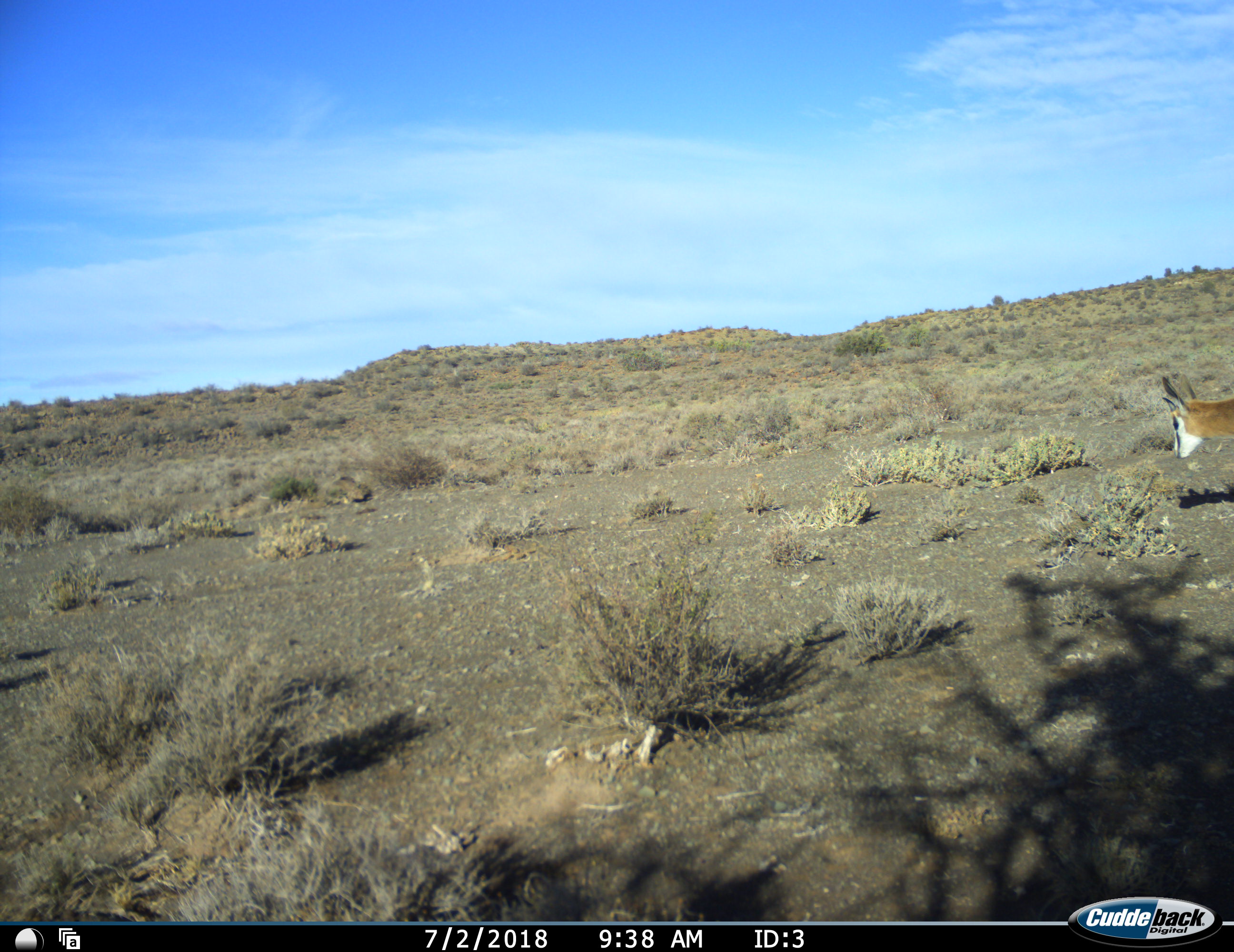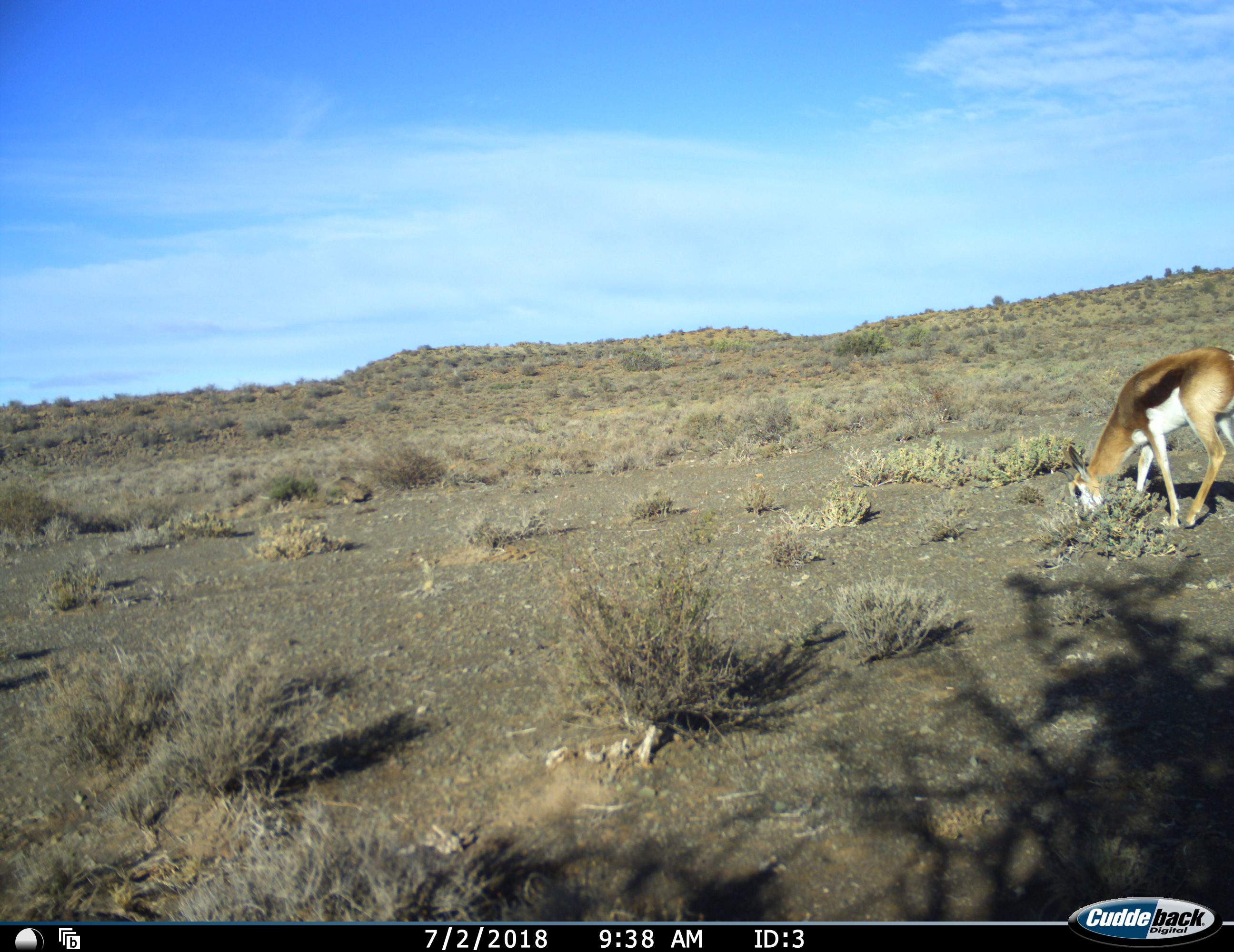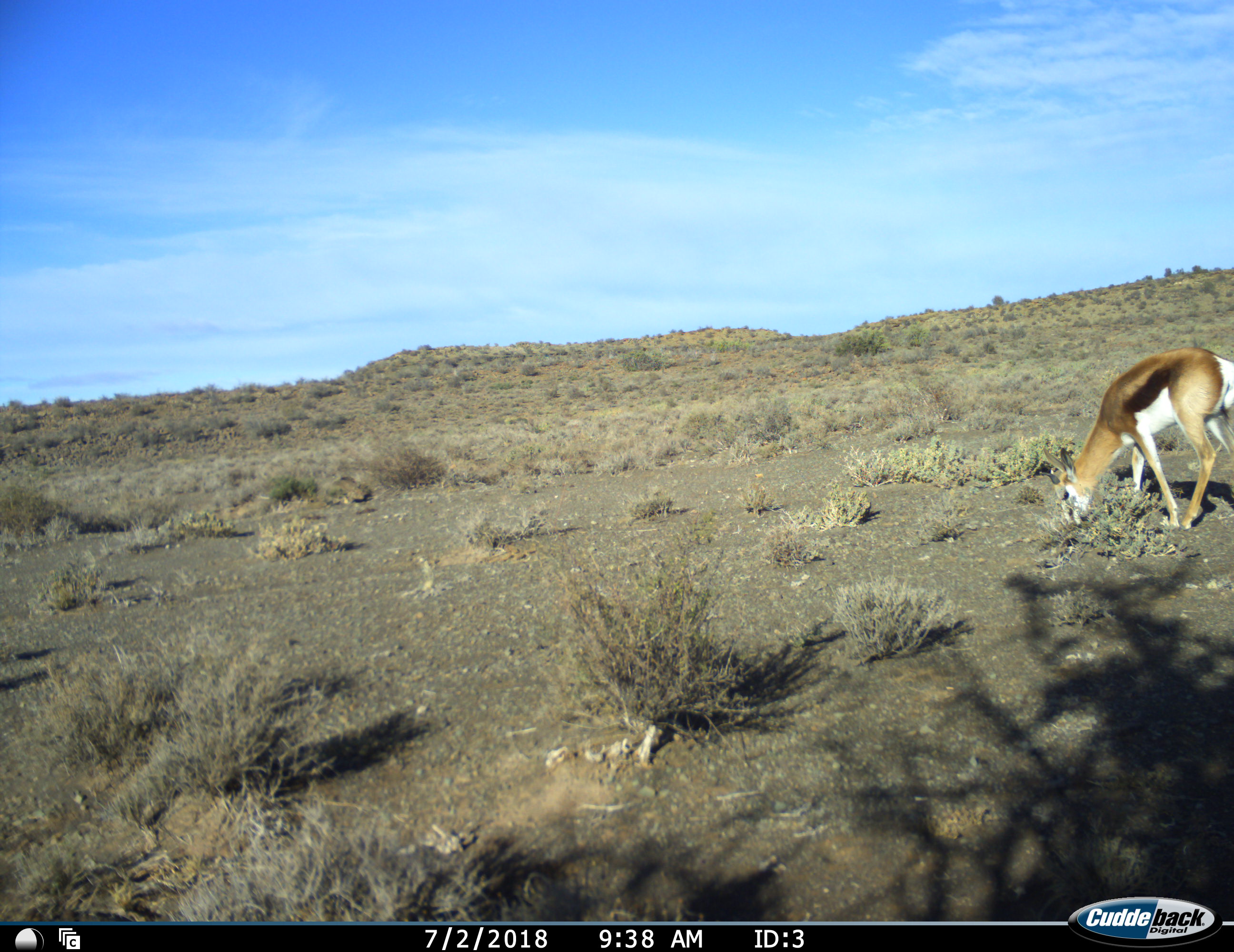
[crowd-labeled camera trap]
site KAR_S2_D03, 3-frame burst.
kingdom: Animalia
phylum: Chordata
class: Mammalia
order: Artiodactyla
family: Bovidae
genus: Antidorcas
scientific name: Antidorcas marsupialis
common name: springbok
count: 1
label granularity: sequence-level